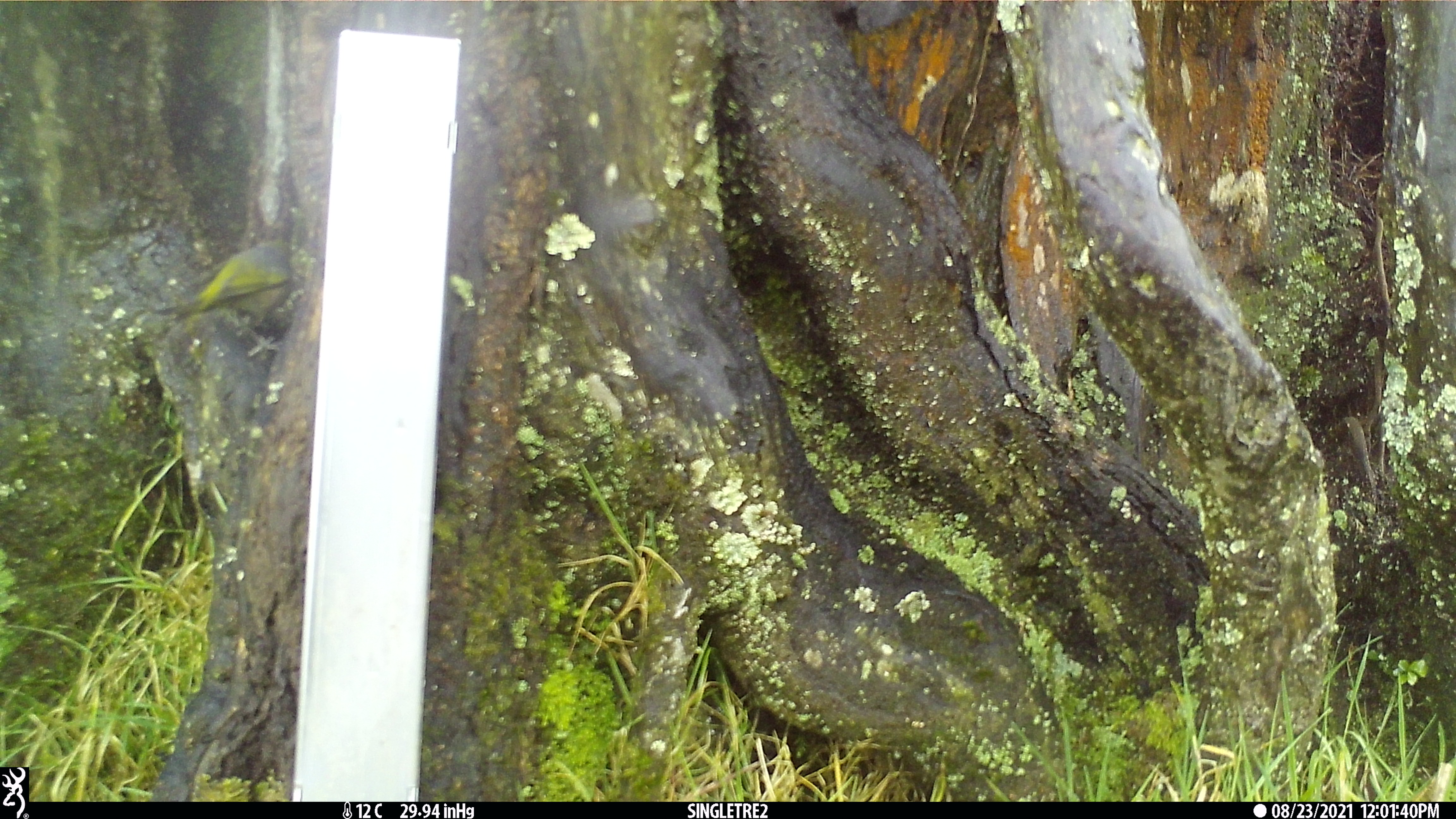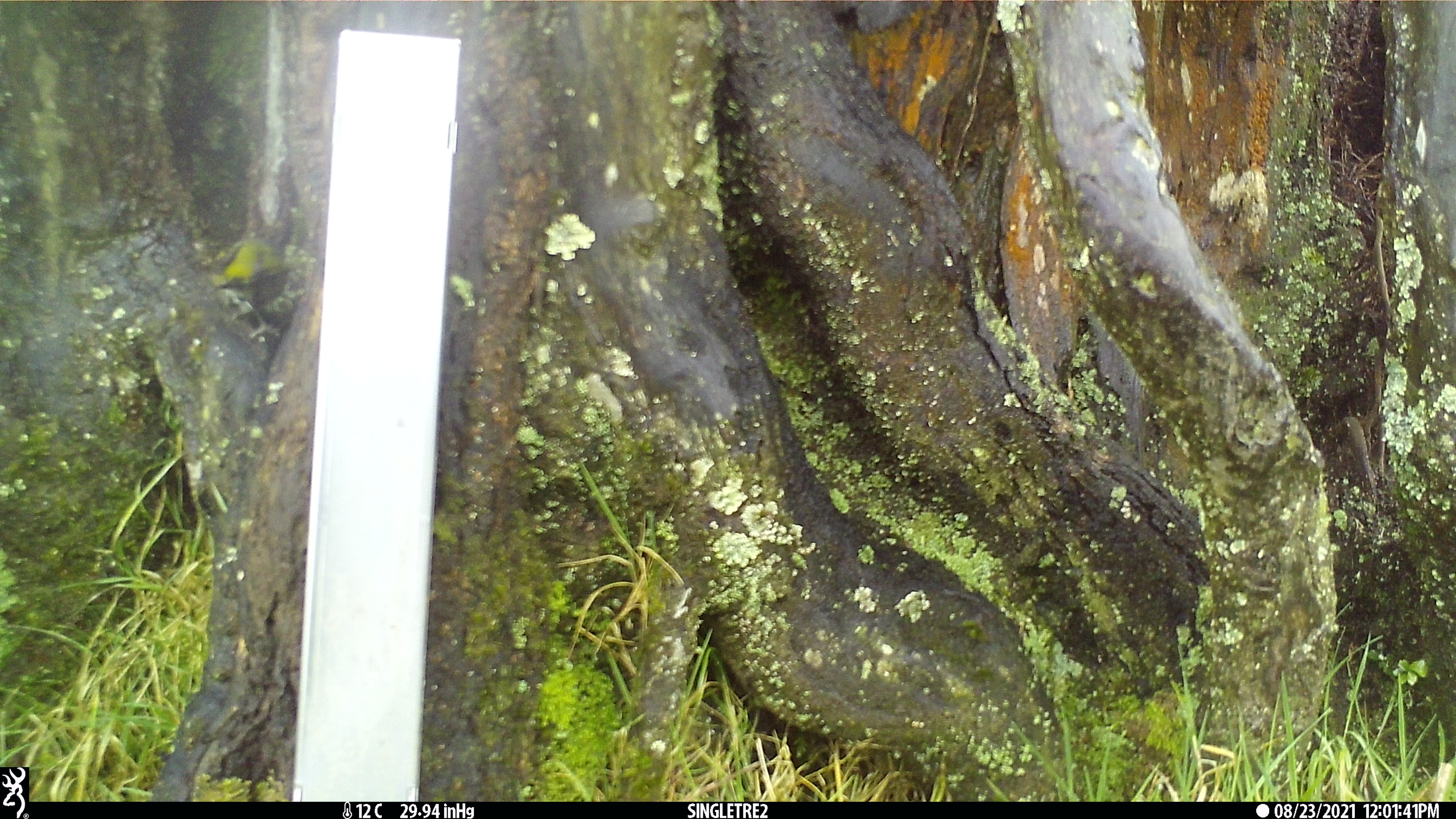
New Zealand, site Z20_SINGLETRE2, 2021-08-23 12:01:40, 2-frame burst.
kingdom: Animalia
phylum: Chordata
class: Aves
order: Passeriformes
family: Zosteropidae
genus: Zosterops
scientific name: Zosterops lateralis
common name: silvereye